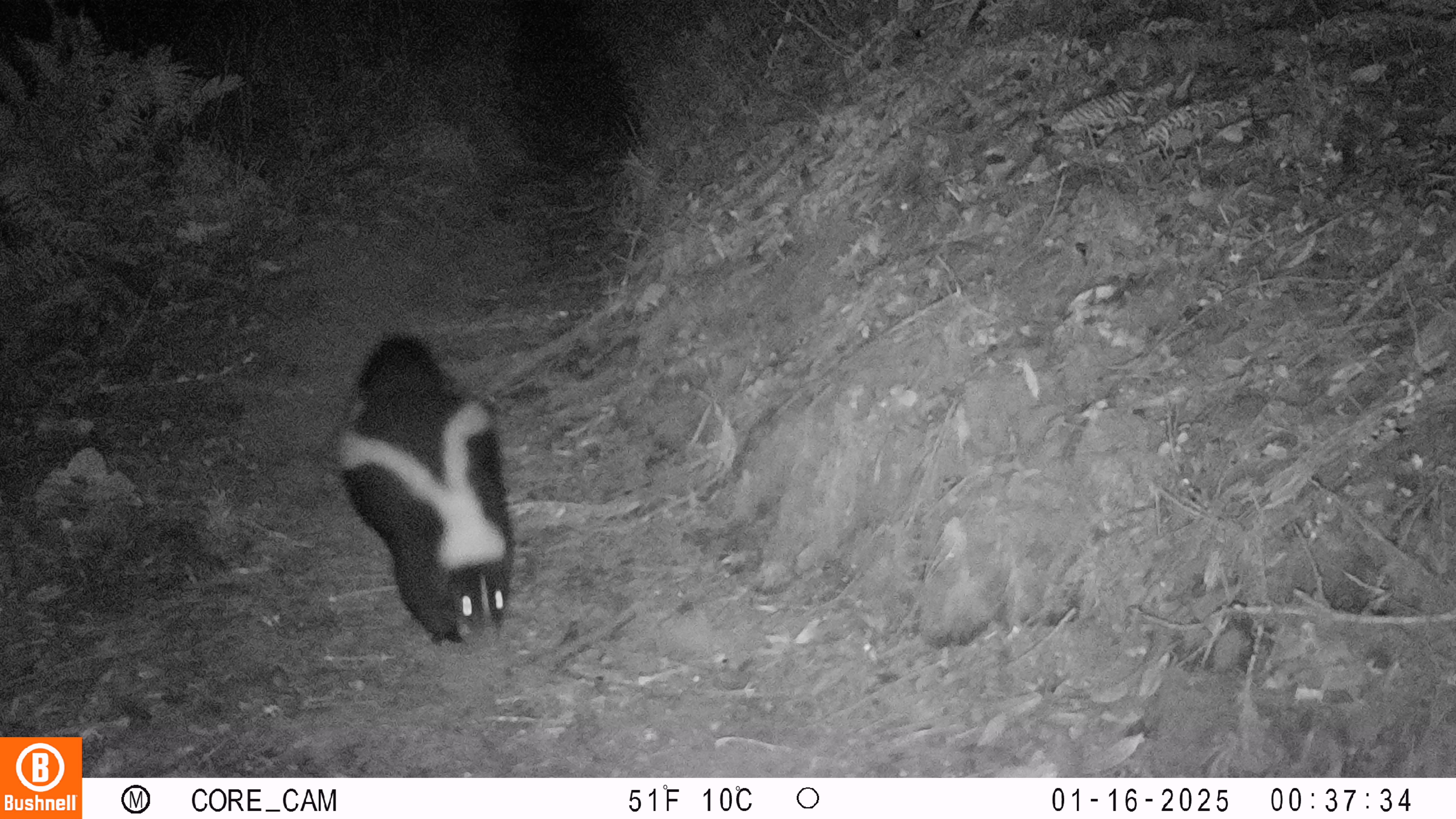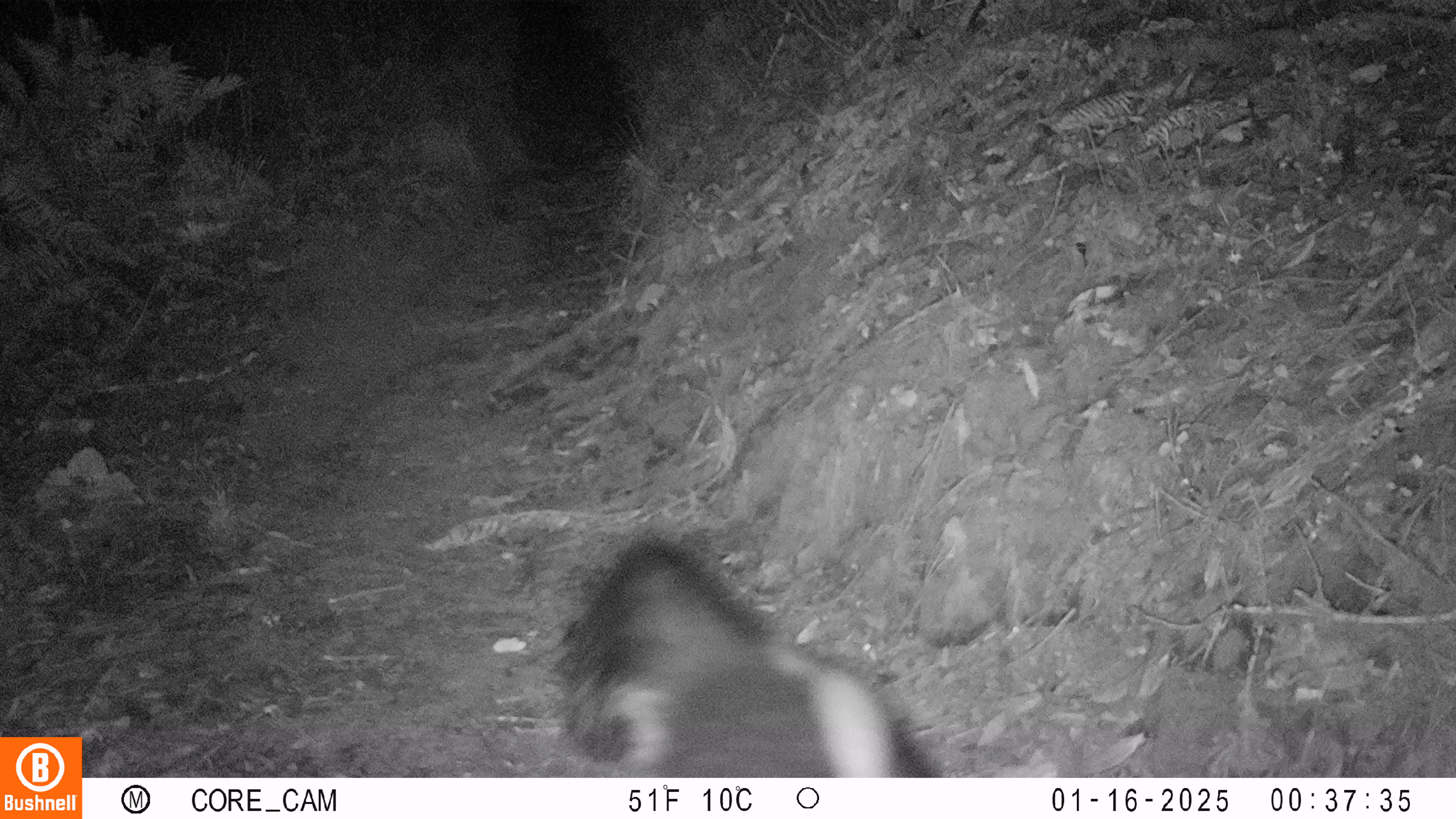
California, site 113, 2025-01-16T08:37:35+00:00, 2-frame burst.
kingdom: Animalia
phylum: Chordata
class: Mammalia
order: Carnivora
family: Mephitidae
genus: Mephitis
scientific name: Mephitis mephitis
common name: striped skunk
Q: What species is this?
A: Striped skunk (Mephitis mephitis).